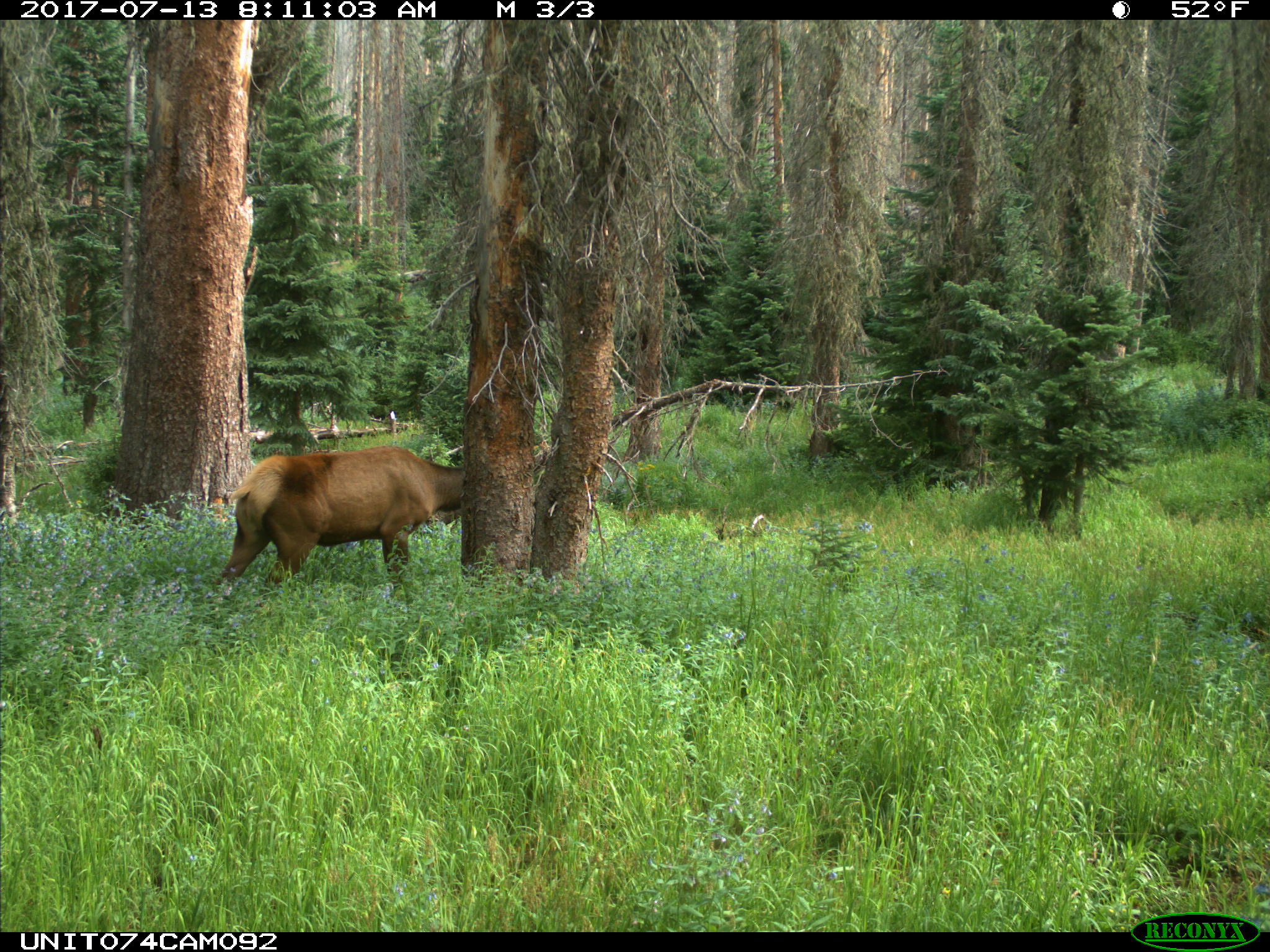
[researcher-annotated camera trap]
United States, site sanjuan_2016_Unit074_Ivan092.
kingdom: Animalia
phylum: Chordata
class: Mammalia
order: Artiodactyla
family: Cervidae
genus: Cervus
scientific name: Cervus elaphus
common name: red deer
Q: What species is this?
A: Cervus elaphus (red deer).